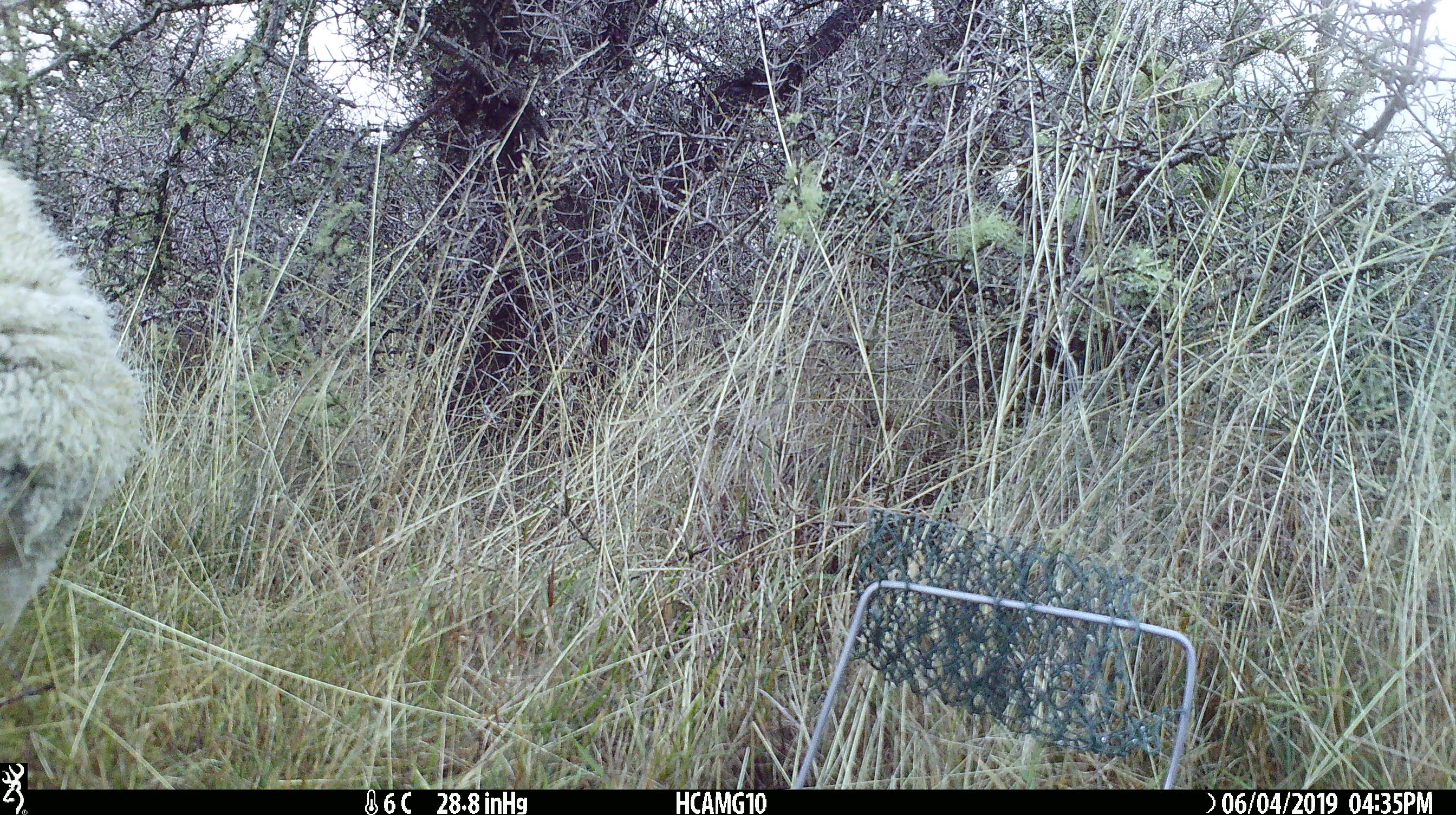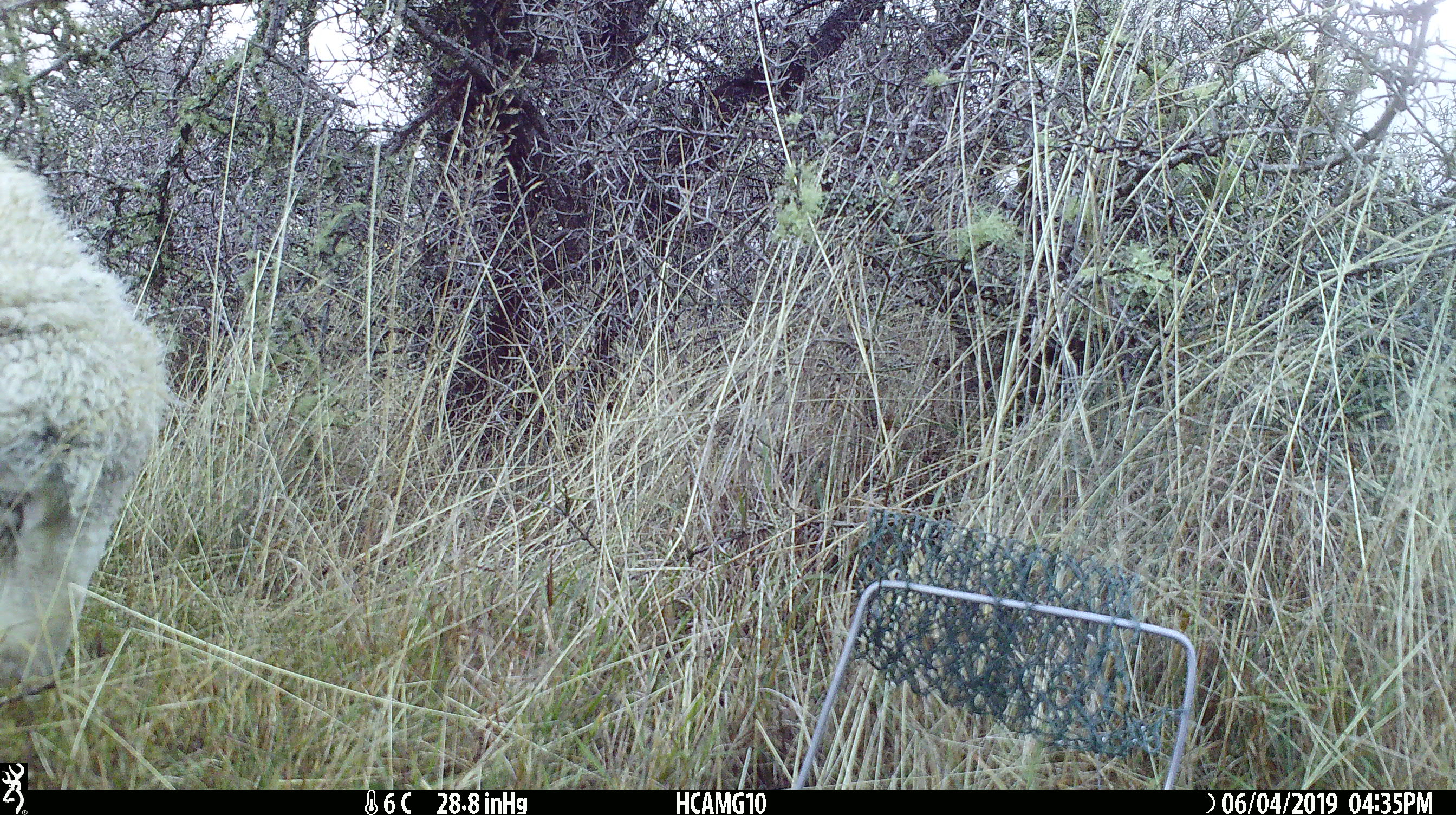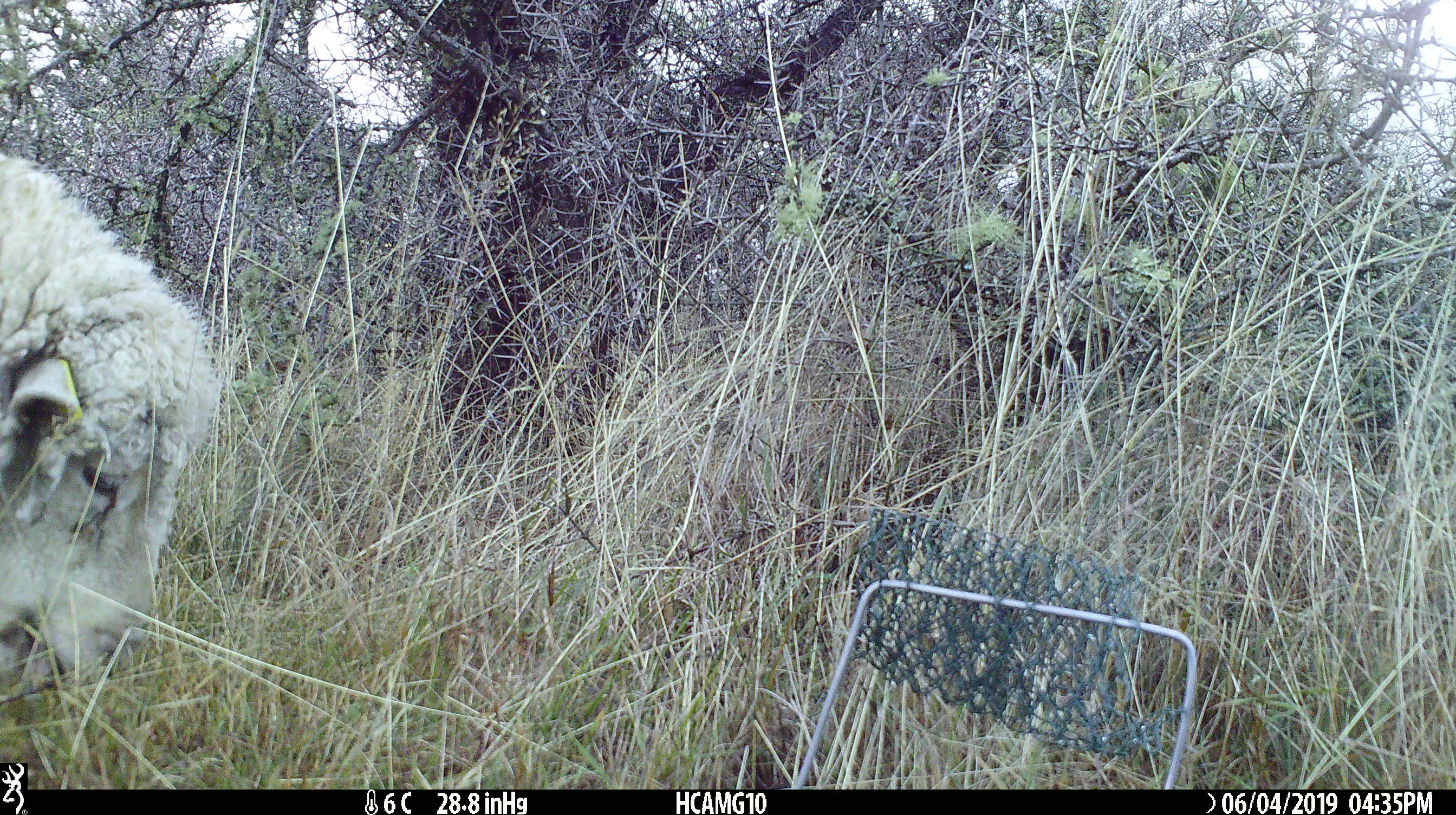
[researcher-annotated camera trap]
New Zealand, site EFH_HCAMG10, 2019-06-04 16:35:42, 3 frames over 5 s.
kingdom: Animalia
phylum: Chordata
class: Mammalia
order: Artiodactyla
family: Bovidae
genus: Ovis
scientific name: Ovis aries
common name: domestic sheep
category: sheep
Sheep (domestic sheep) (Ovis aries).